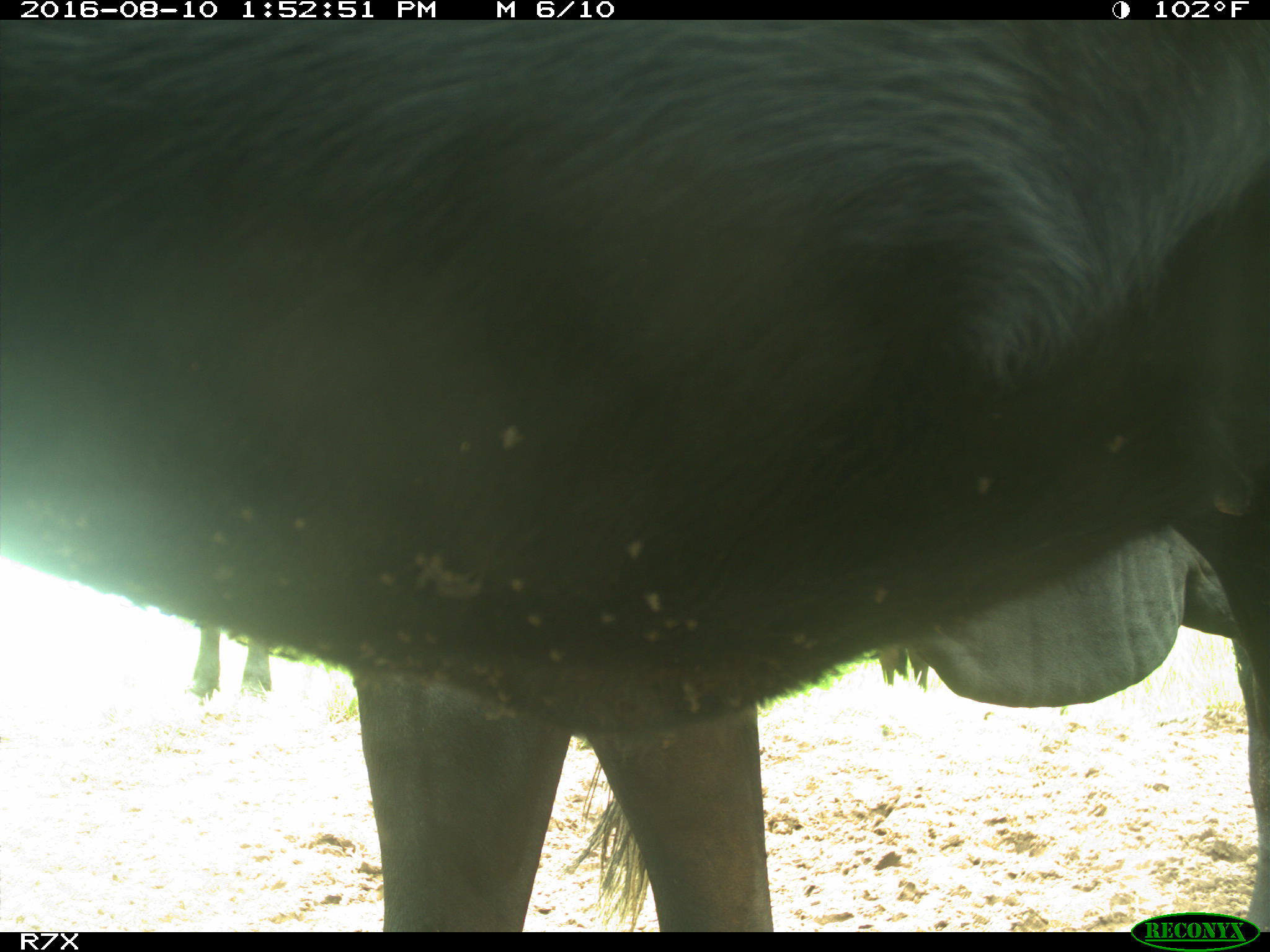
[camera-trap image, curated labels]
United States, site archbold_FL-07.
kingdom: Animalia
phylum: Chordata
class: Mammalia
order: Artiodactyla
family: Bovidae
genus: Bos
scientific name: Bos taurus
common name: domestic cow